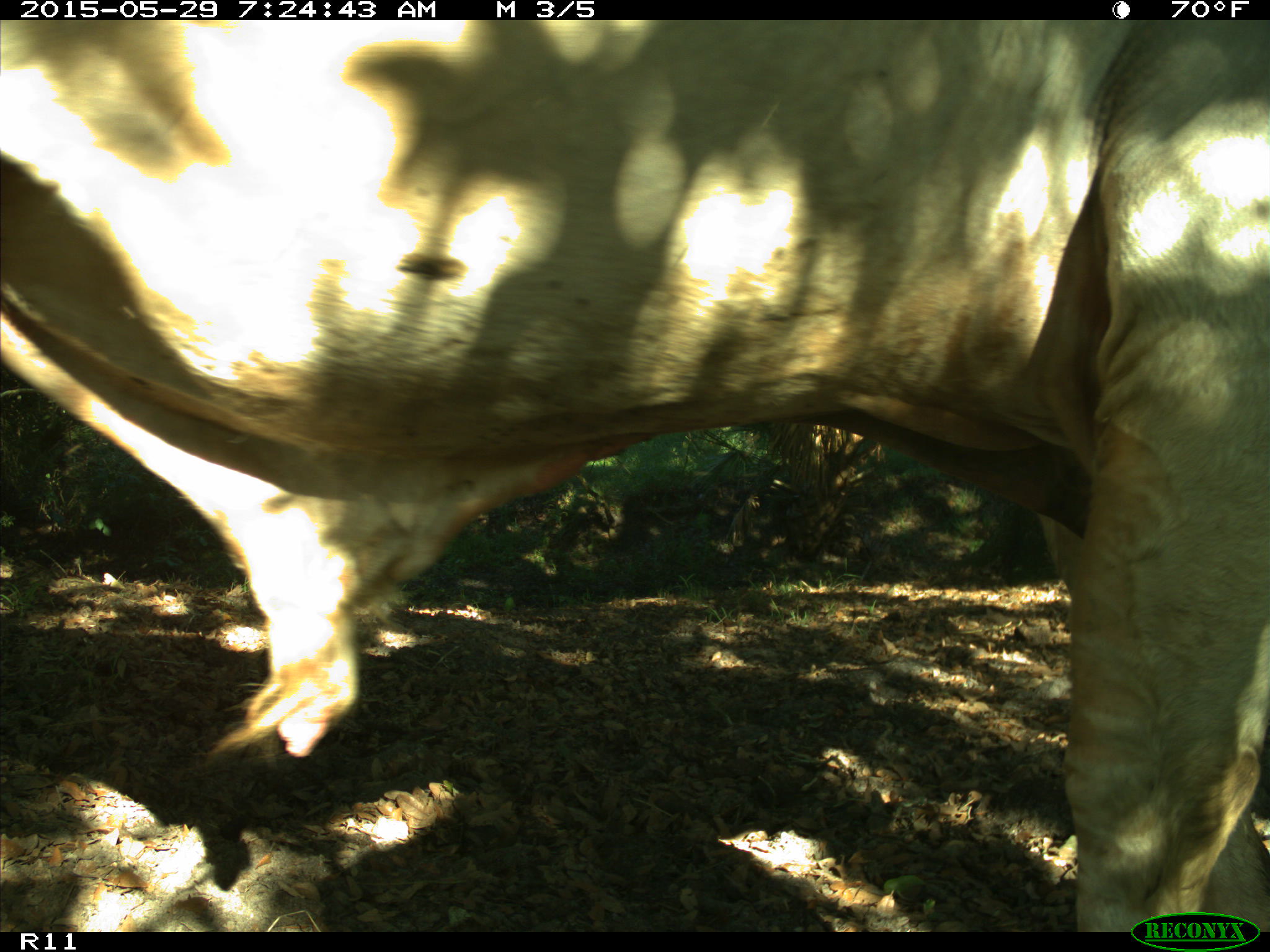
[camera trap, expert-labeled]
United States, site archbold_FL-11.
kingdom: Animalia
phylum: Chordata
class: Mammalia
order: Artiodactyla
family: Bovidae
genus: Bos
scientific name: Bos taurus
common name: domestic cow